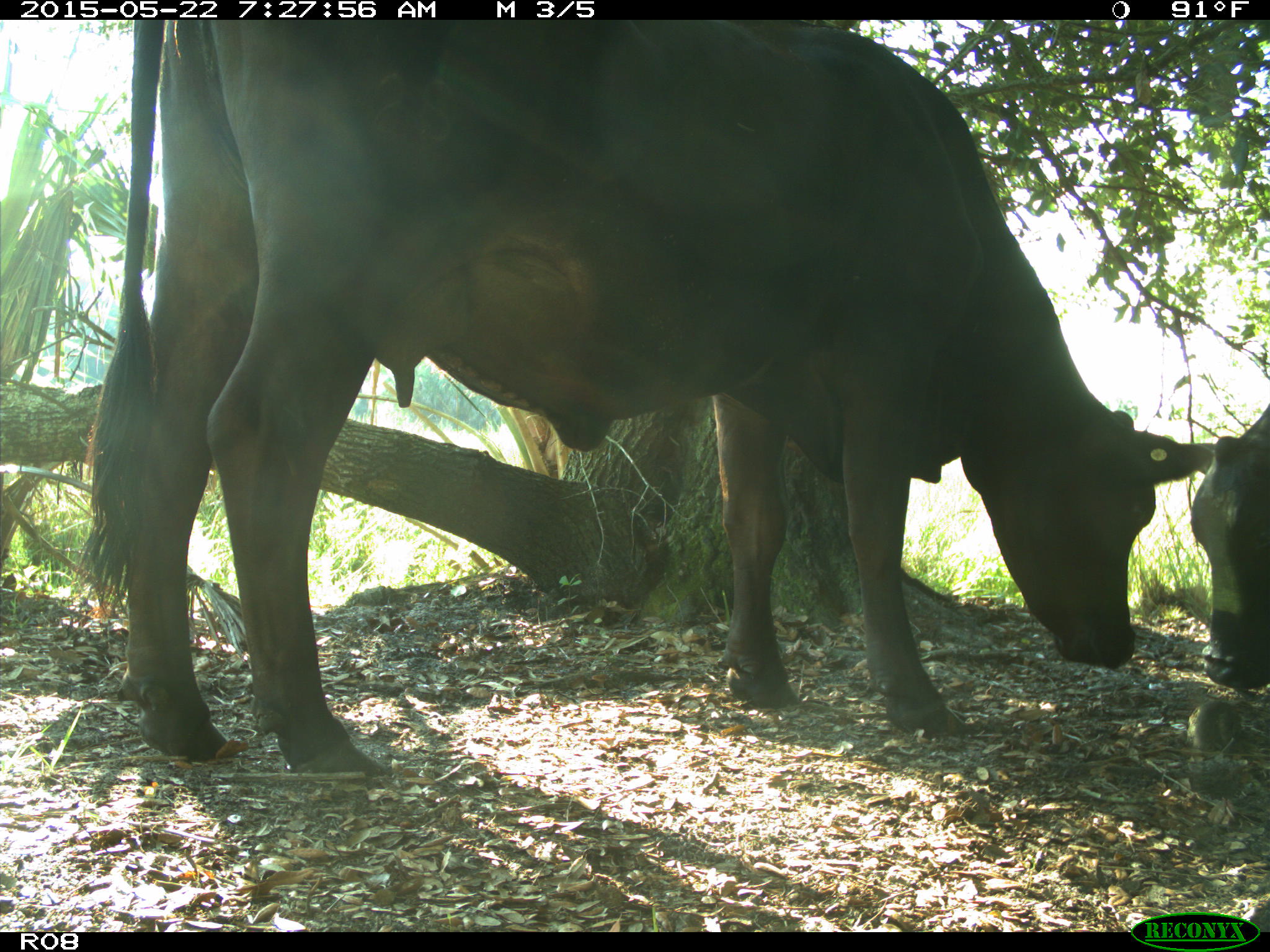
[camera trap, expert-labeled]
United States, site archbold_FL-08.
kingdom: Animalia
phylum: Chordata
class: Mammalia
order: Artiodactyla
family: Bovidae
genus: Bos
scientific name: Bos taurus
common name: domestic cow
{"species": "Bos taurus (domestic cow)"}